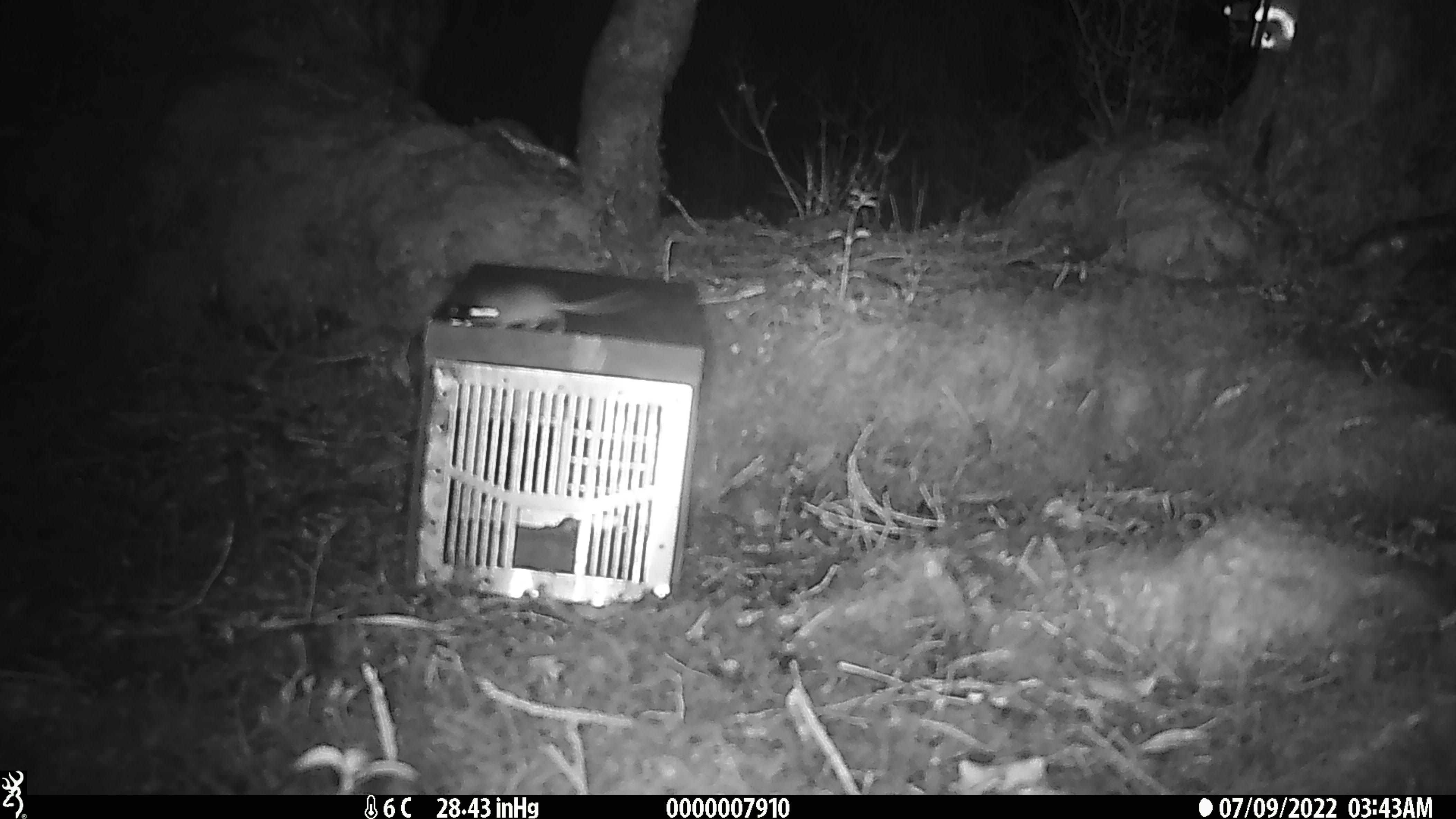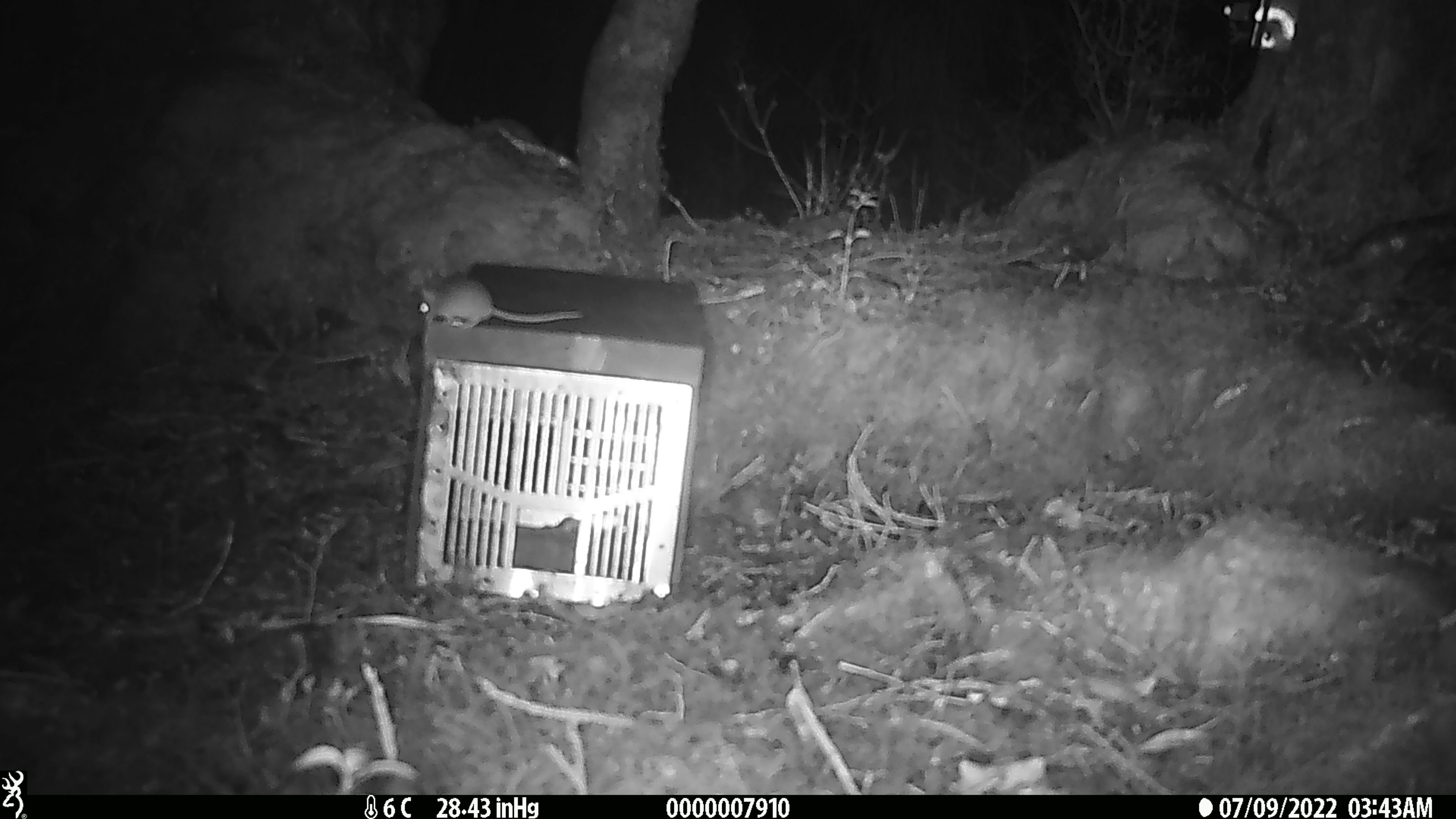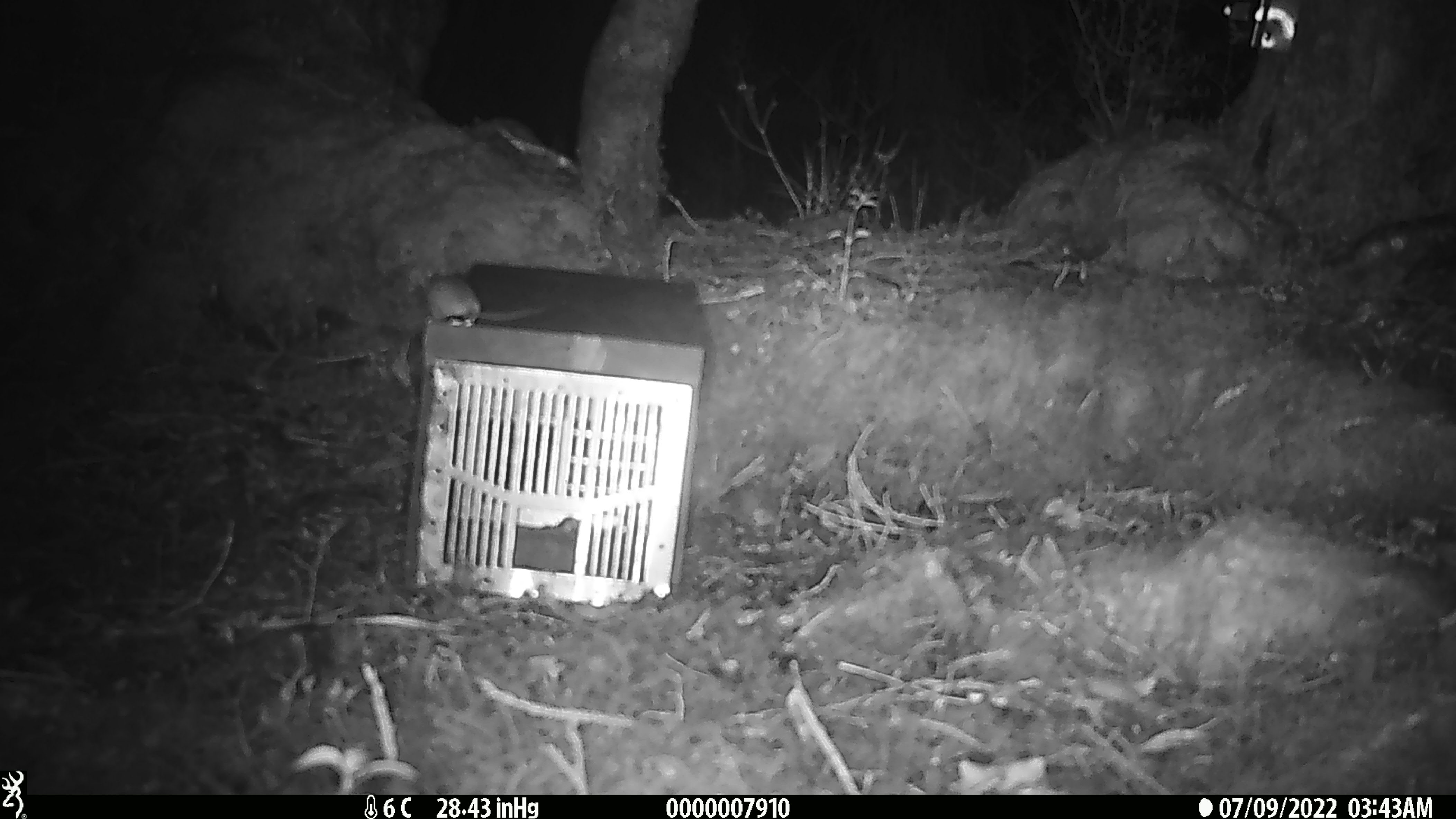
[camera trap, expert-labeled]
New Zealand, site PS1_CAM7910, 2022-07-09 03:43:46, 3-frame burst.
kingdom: Animalia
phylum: Chordata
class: Mammalia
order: Rodentia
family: Muridae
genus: Mus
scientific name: Mus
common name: mouse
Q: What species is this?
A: Mouse (Mus).